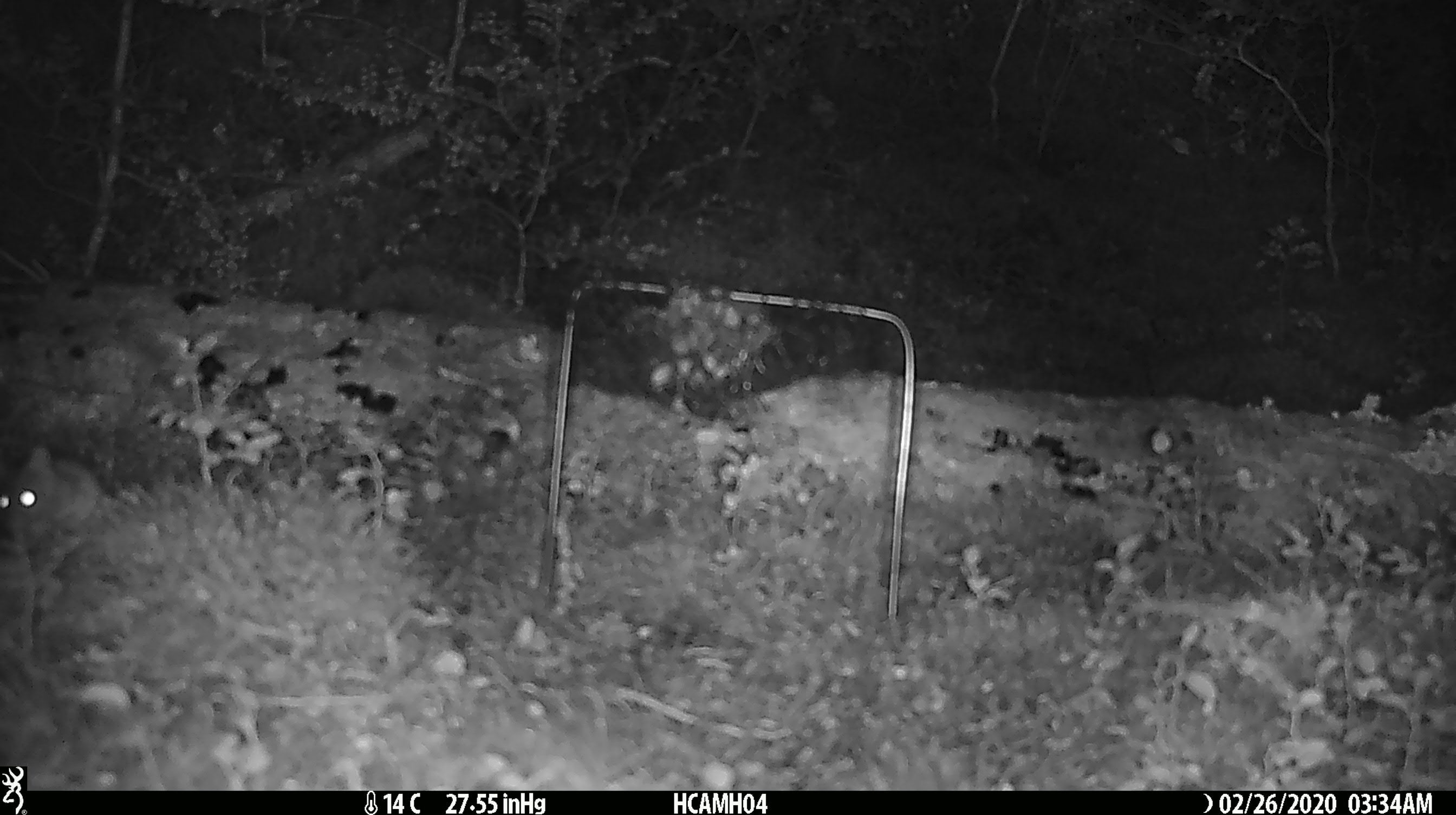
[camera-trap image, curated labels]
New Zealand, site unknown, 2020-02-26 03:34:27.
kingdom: Animalia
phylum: Chordata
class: Mammalia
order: Rodentia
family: Muridae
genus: Mus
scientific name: Mus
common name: mouse